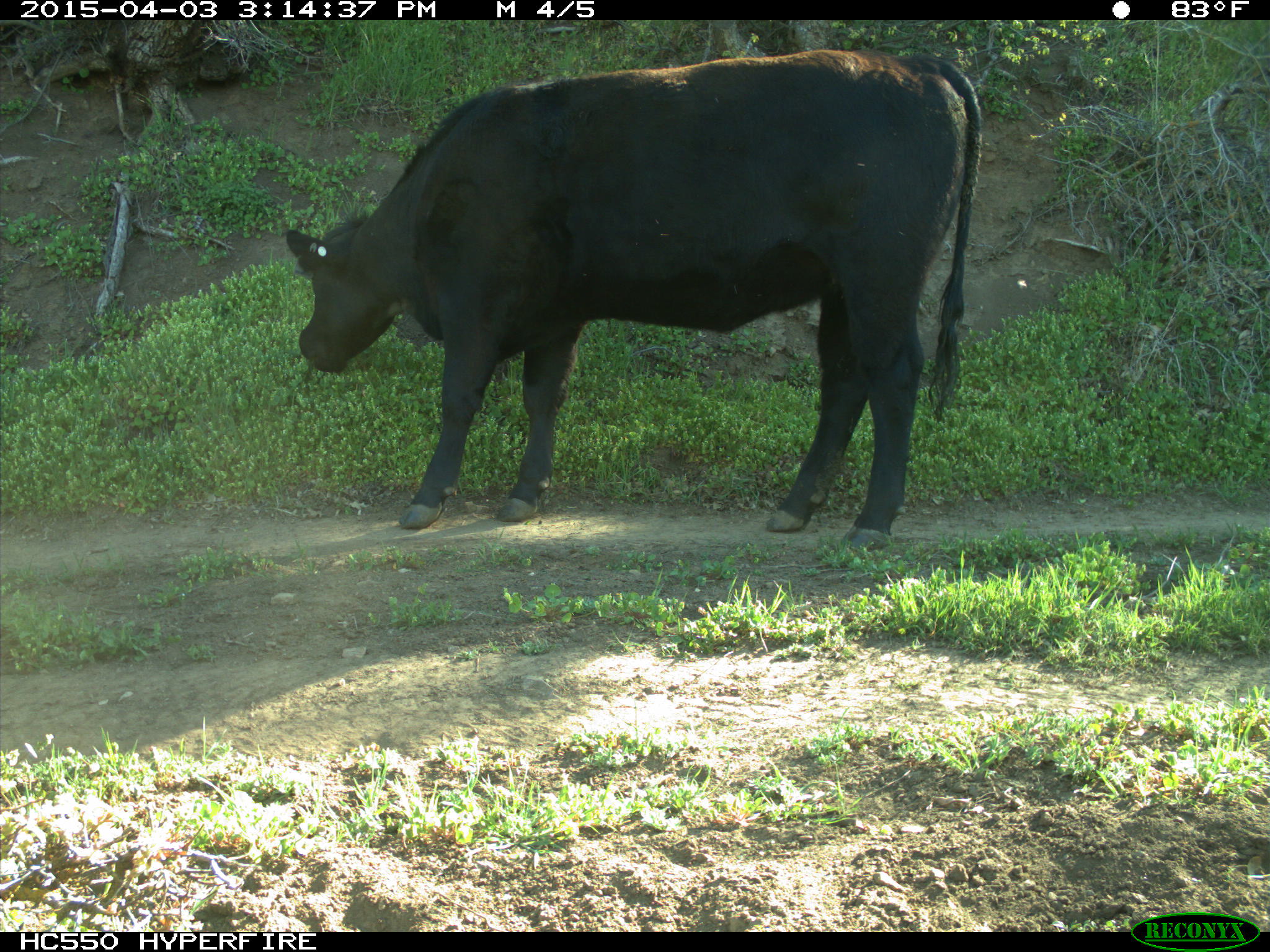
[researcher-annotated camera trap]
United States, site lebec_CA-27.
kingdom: Animalia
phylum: Chordata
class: Mammalia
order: Artiodactyla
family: Bovidae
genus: Bos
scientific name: Bos taurus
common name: domestic cow